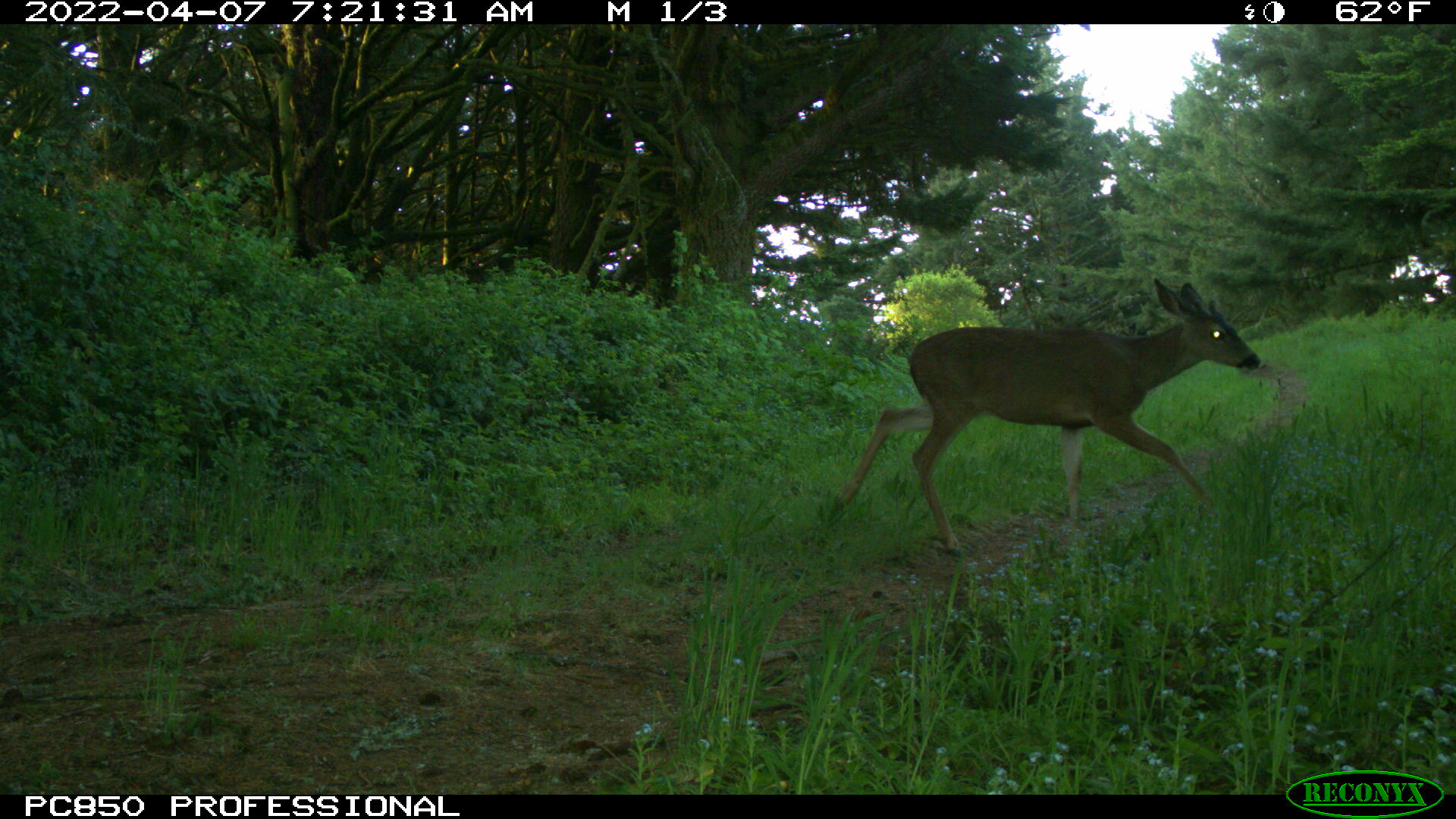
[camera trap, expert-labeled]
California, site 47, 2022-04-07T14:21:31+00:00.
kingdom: Animalia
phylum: Chordata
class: Mammalia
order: Artiodactyla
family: Cervidae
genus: Odocoileus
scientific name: Odocoileus hemionus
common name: mule deer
Mule deer (Odocoileus hemionus).